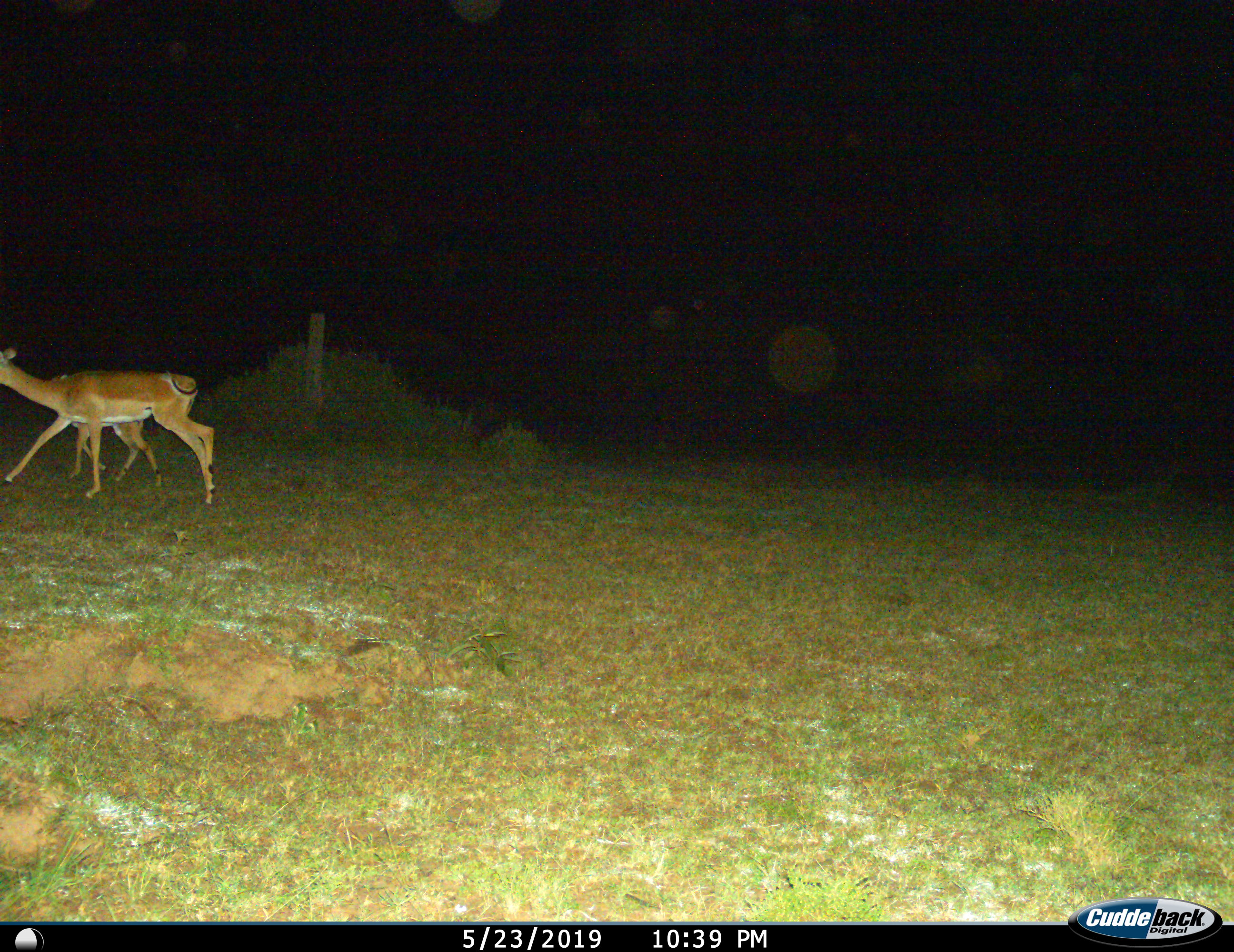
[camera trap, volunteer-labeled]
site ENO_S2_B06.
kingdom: Animalia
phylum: Chordata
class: Mammalia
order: Artiodactyla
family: Bovidae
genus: Aepyceros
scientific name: Aepyceros melampus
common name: impala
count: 2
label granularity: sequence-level